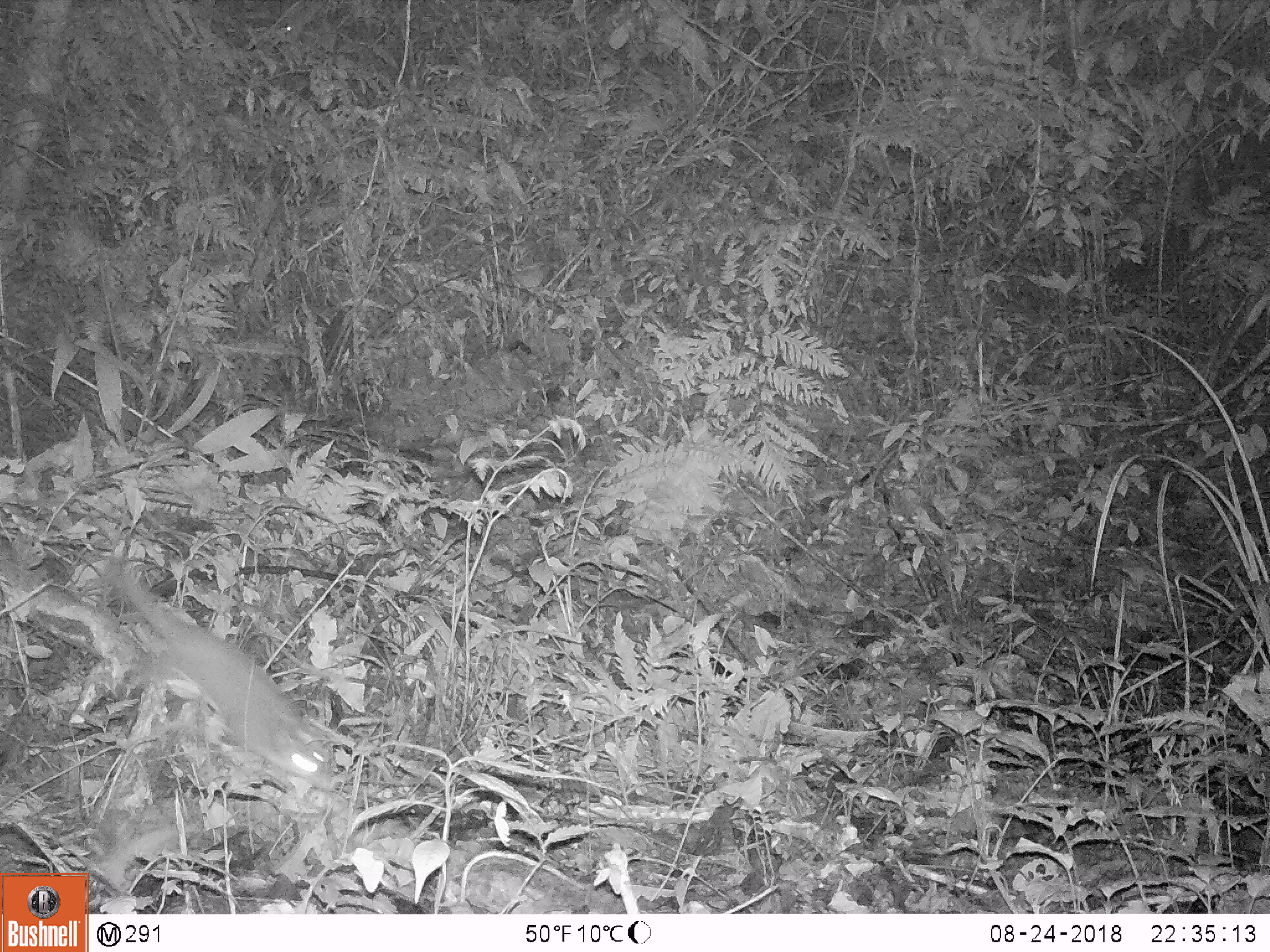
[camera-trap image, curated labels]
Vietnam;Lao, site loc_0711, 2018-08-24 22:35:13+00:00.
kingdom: Animalia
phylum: Chordata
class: Mammalia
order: Carnivora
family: Mustelidae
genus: Melogale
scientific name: Melogale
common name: ferret badger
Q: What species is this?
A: Ferret badger (Melogale).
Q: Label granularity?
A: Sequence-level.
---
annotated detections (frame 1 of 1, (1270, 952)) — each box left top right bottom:
ferret badger: 98 552 337 792